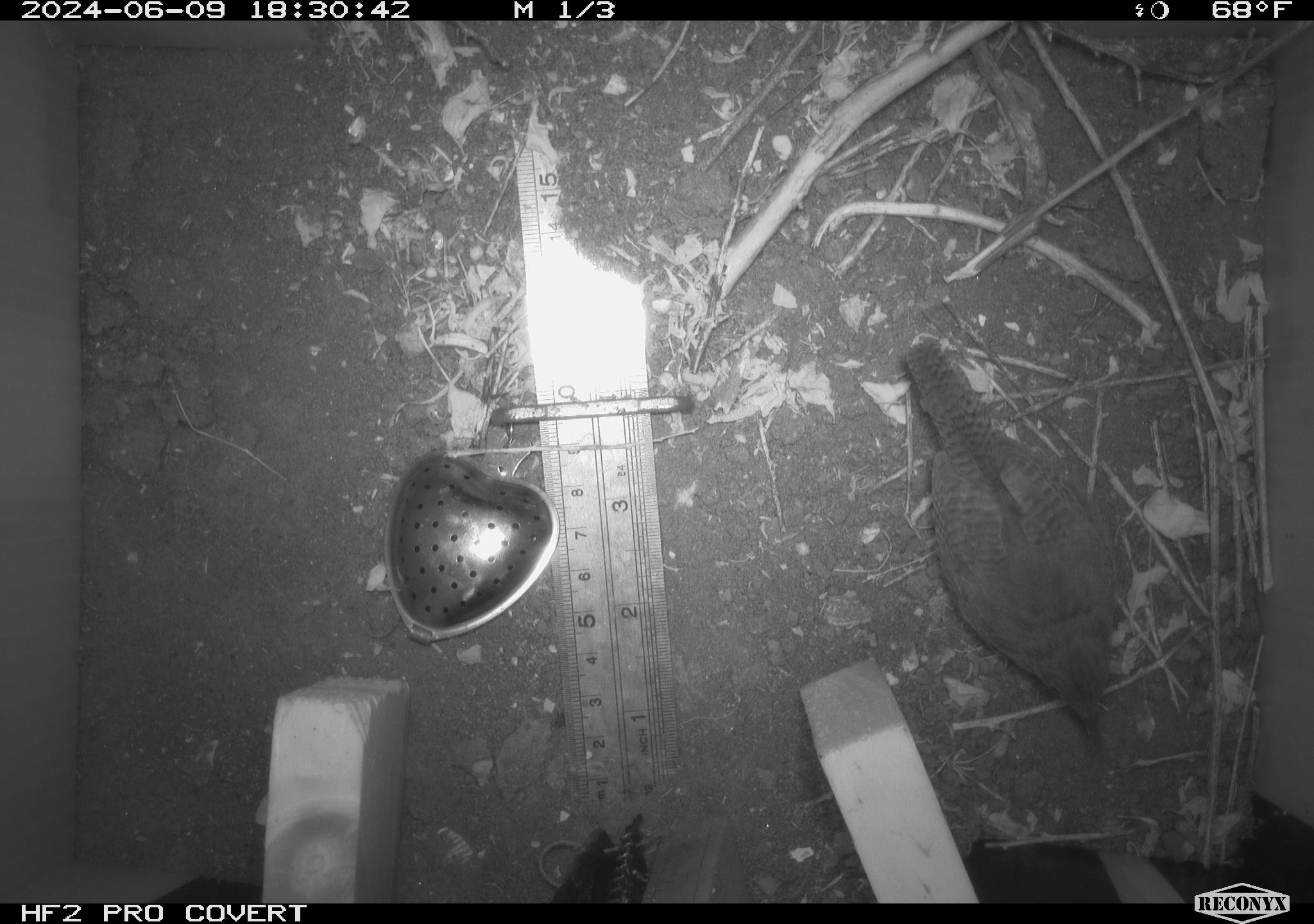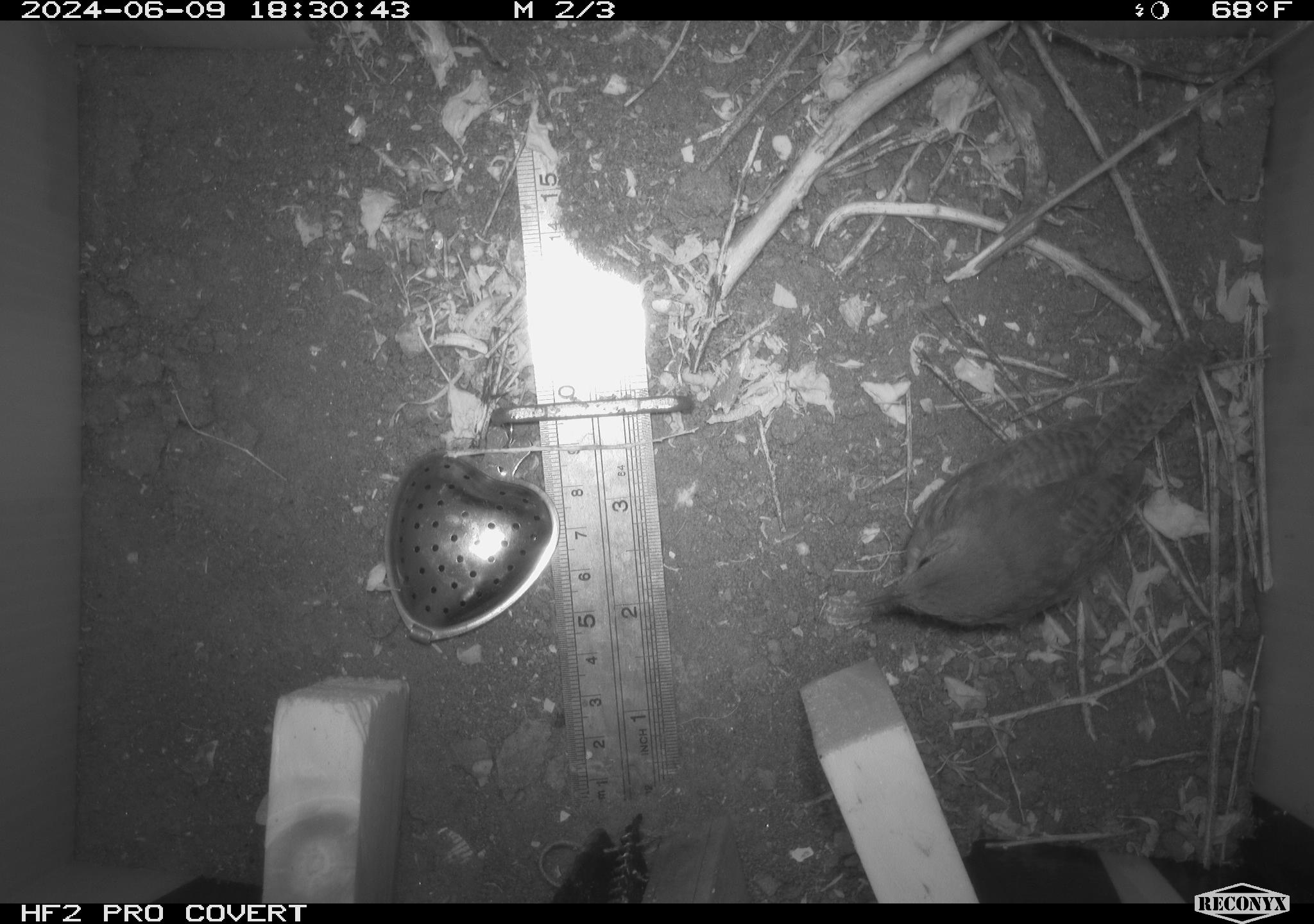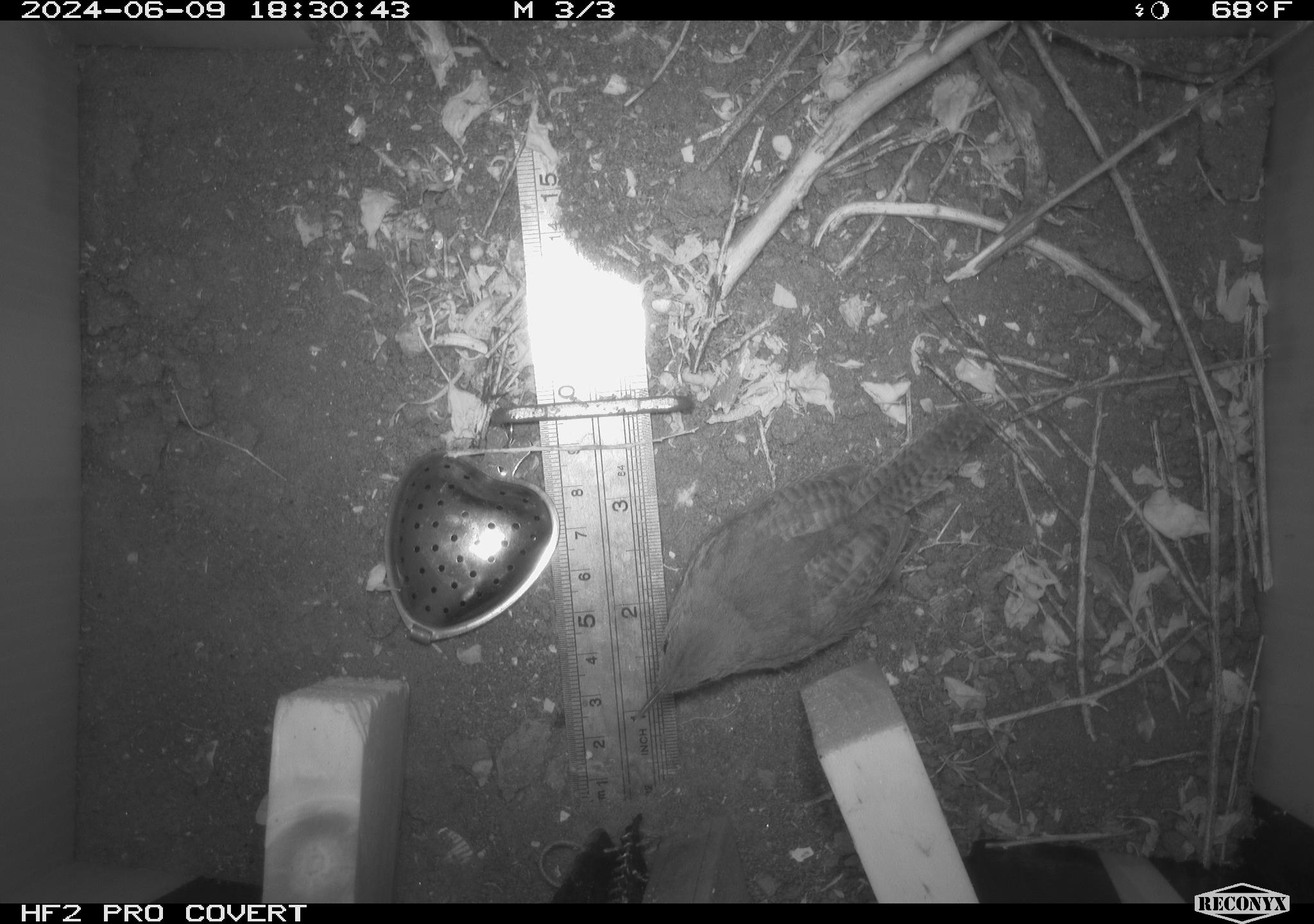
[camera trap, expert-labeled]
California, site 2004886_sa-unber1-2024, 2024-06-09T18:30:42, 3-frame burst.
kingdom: Animalia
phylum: Chordata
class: Aves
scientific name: Aves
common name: bird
Bird (Aves).